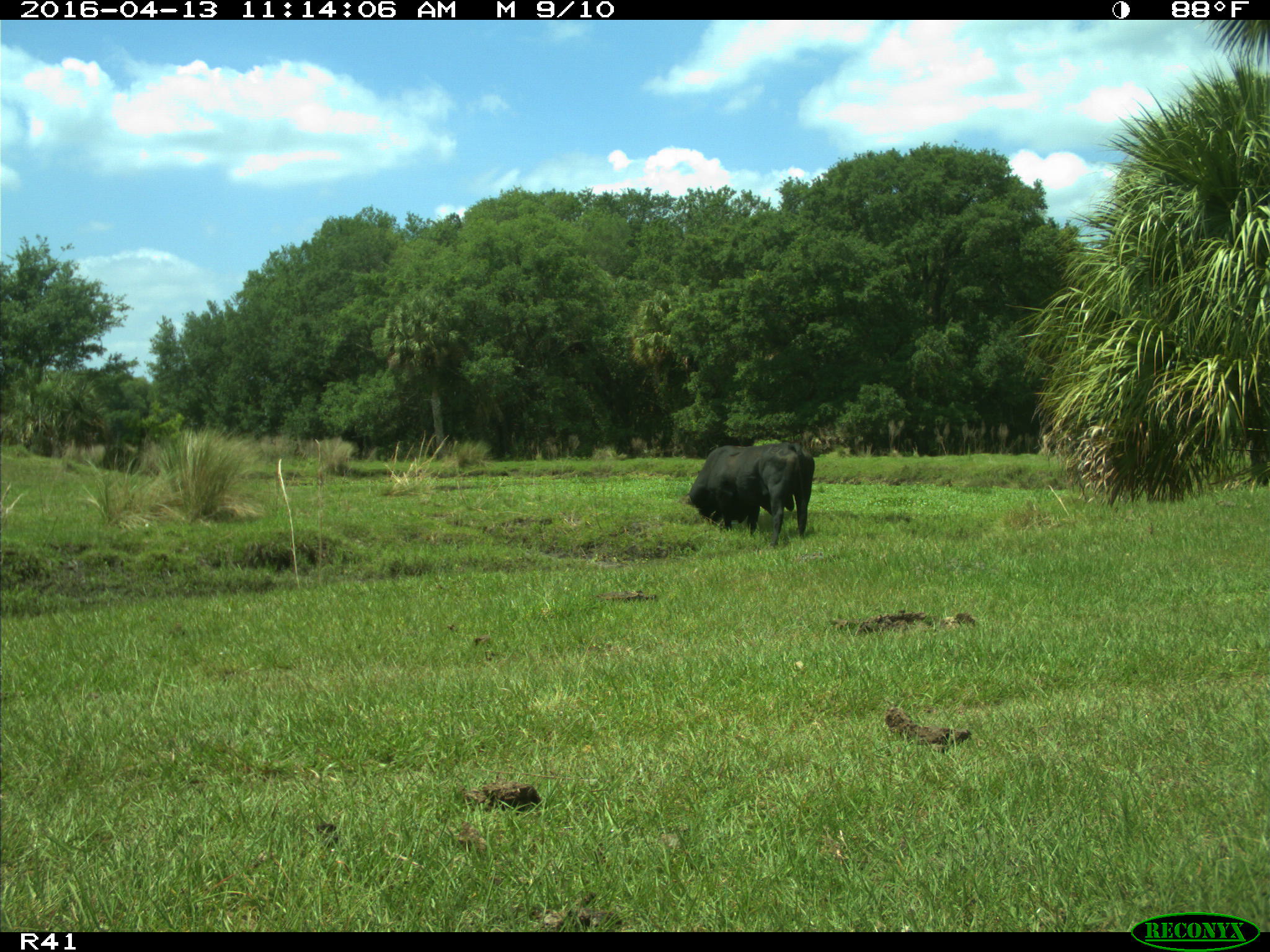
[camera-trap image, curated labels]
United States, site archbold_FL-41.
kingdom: Animalia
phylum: Chordata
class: Mammalia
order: Artiodactyla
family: Bovidae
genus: Bos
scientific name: Bos taurus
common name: domestic cow